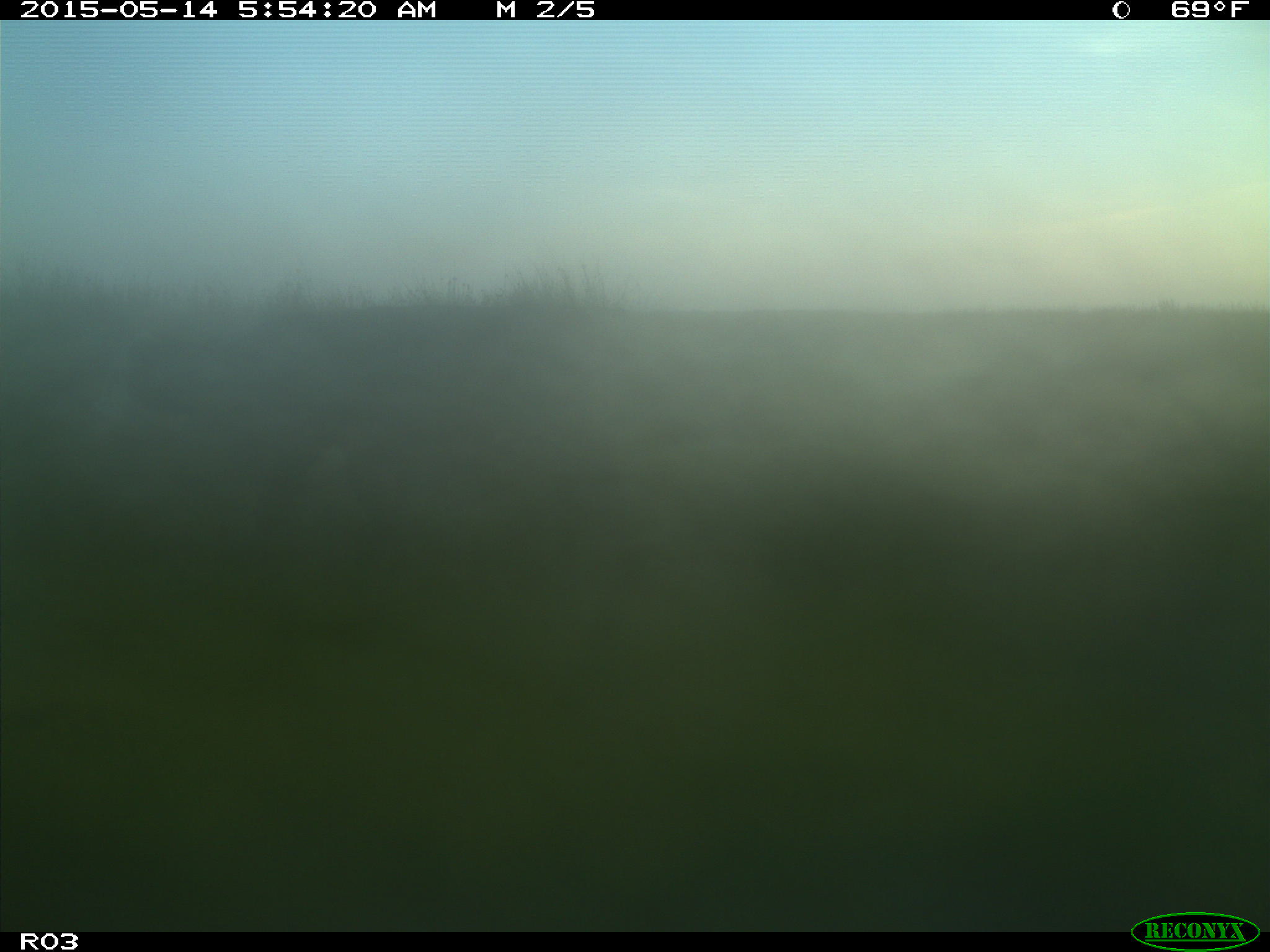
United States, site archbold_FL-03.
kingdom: Animalia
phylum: Chordata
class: Mammalia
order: Artiodactyla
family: Bovidae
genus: Bos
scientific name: Bos taurus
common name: domestic cow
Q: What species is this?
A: Bos taurus (domestic cow).